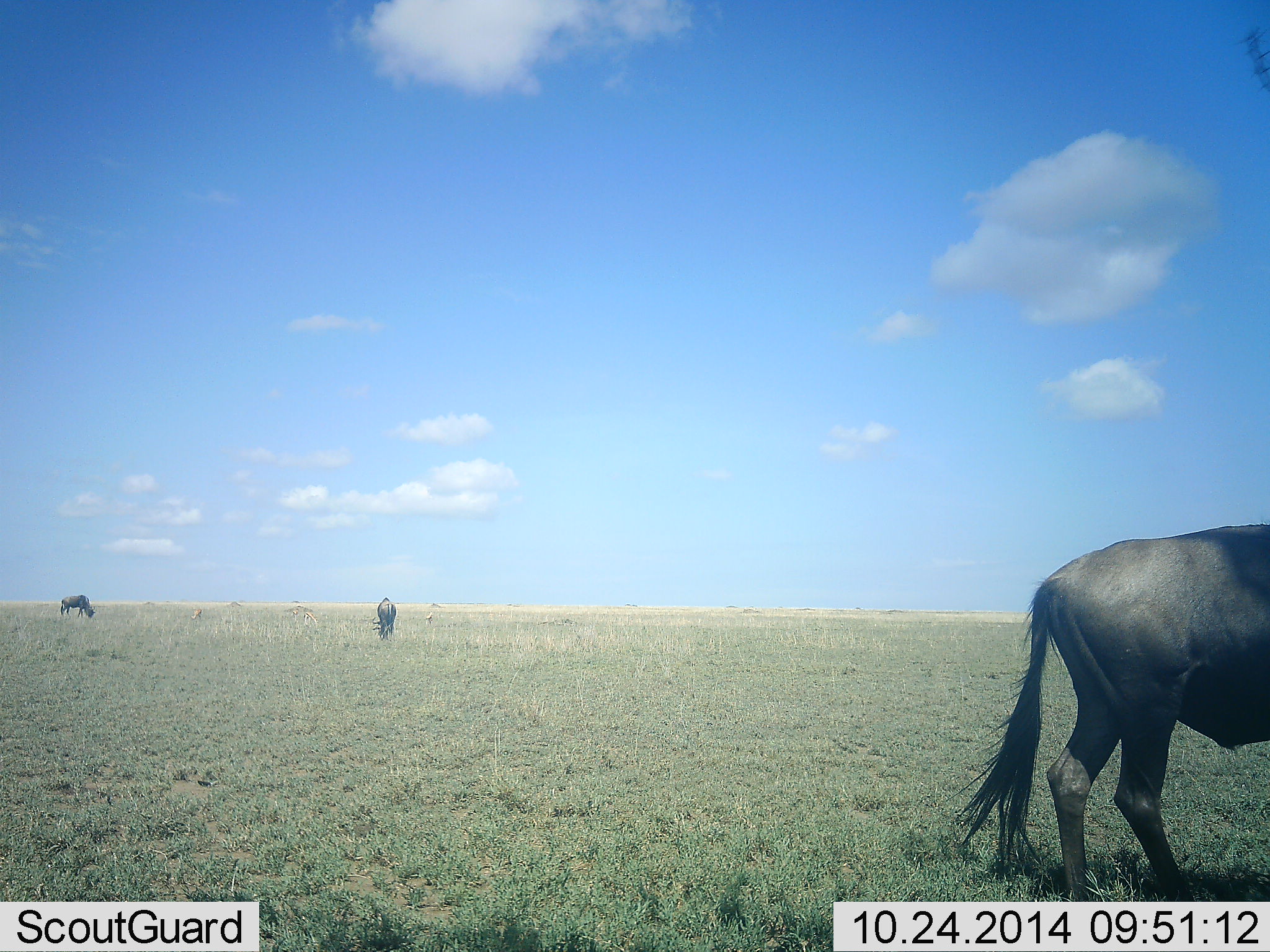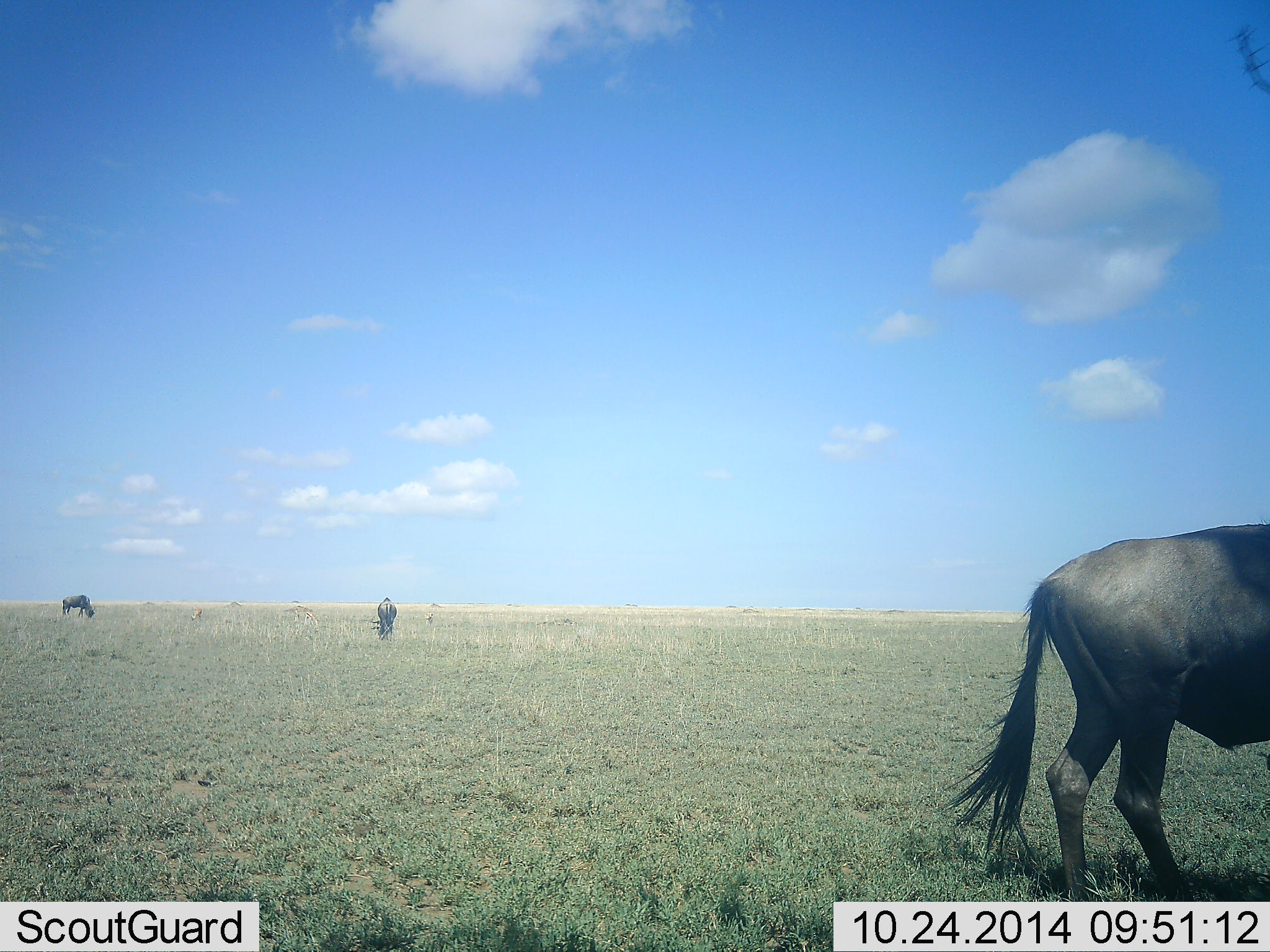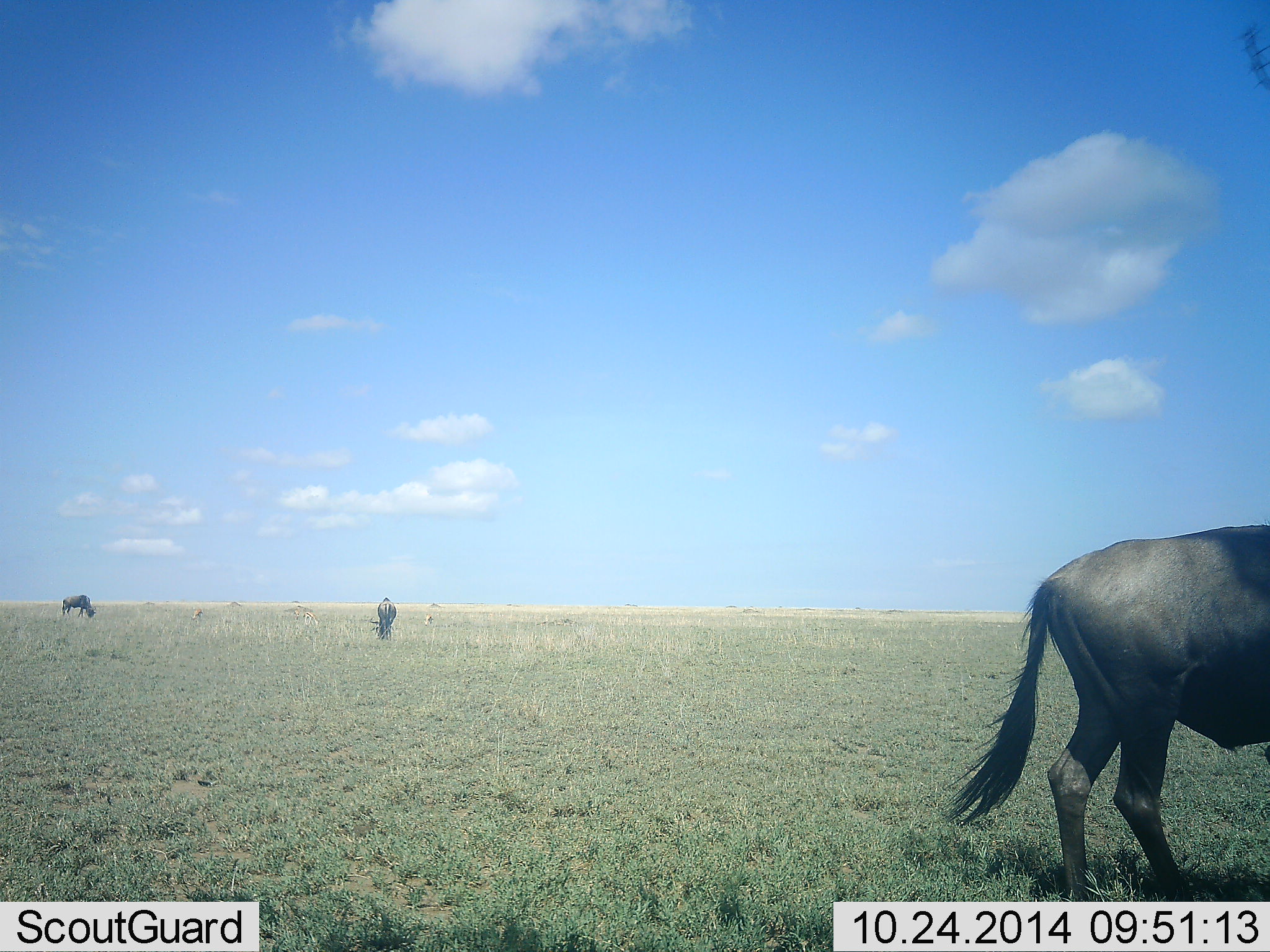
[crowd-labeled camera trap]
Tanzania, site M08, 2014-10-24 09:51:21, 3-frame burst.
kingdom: Animalia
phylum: Chordata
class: Mammalia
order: Artiodactyla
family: Bovidae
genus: Connochaetes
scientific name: Connochaetes taurinus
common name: blue wildebeest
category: wildebeest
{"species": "wildebeest (blue wildebeest) (Connochaetes taurinus)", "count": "3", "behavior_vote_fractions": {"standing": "50%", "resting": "0%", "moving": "0%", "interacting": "0%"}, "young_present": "0%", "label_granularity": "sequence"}